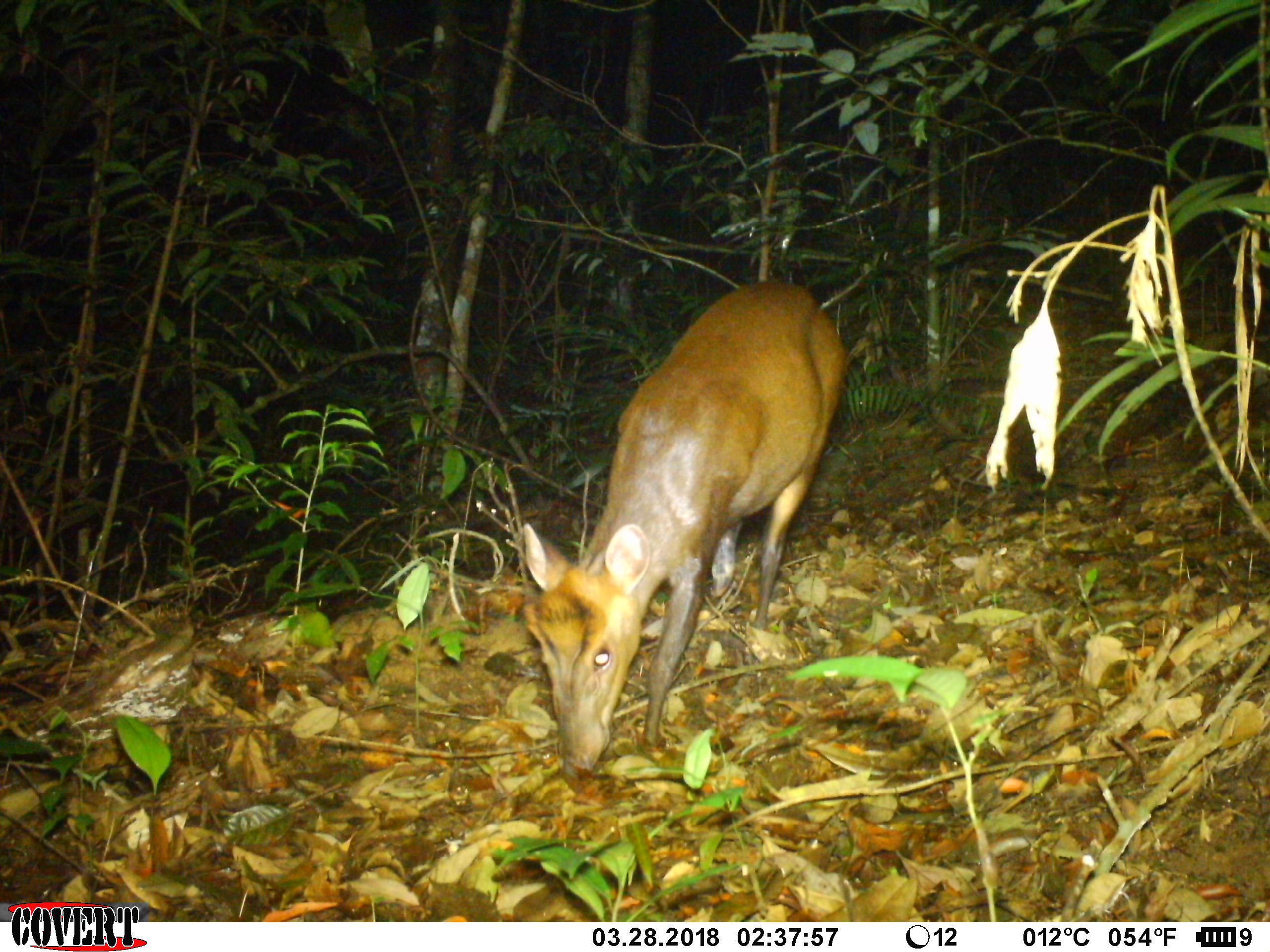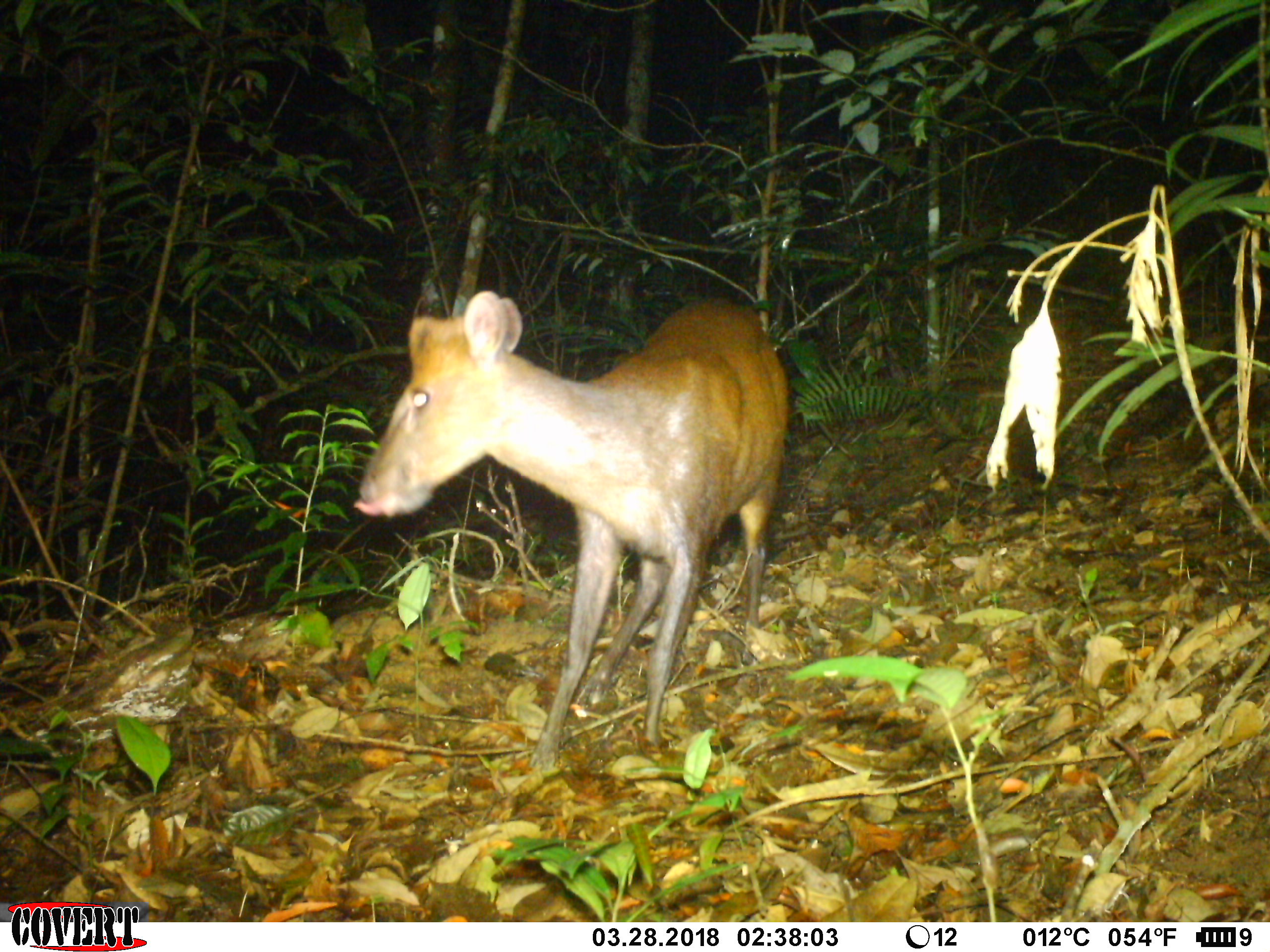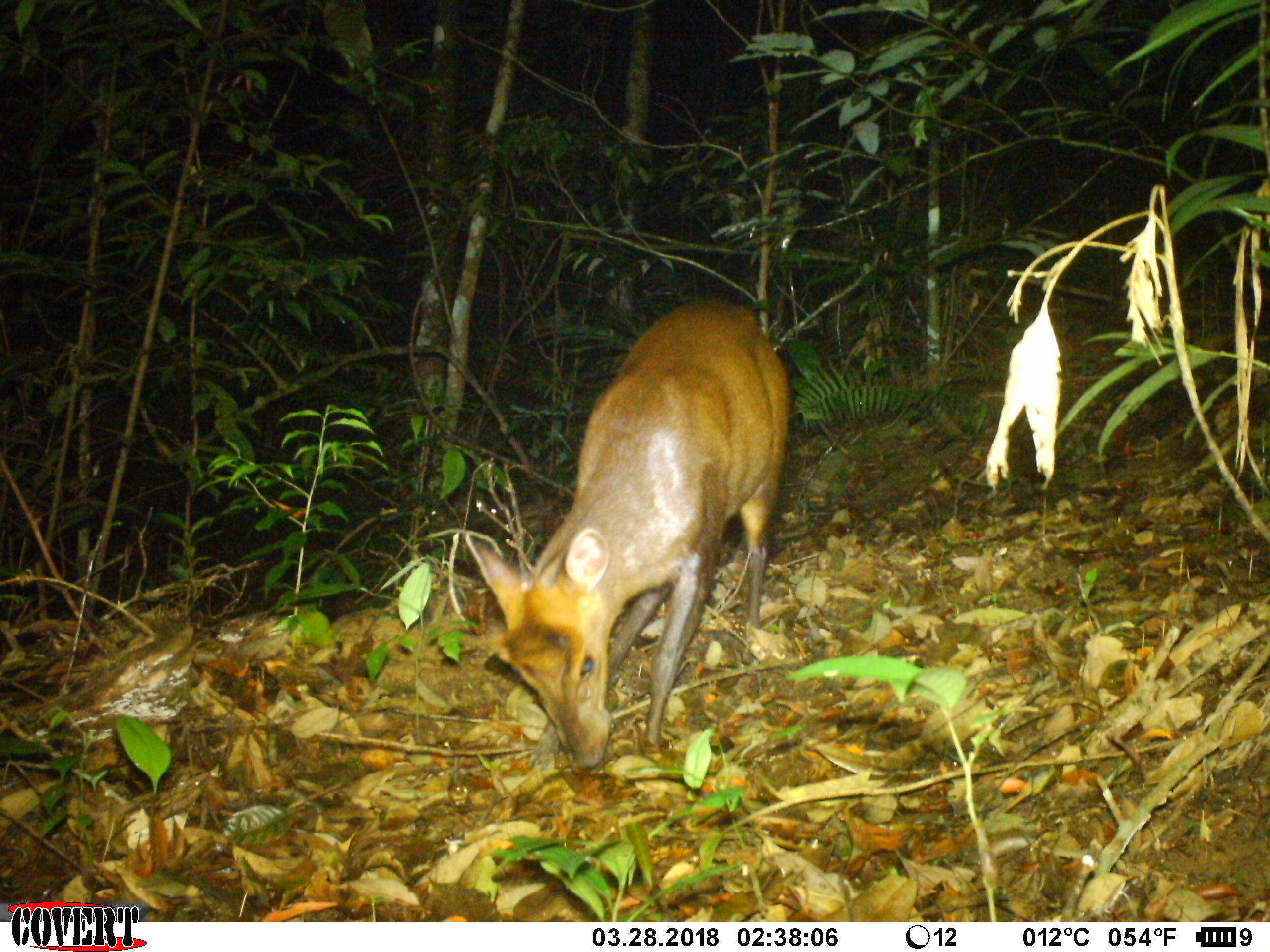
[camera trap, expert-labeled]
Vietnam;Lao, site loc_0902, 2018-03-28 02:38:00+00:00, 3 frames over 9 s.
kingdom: Animalia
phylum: Chordata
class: Mammalia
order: Artiodactyla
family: Cervidae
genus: Muntiacus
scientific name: Muntiacus rooseveltorum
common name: roosevelt's muntjac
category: roosevelts muntjac group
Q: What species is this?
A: Roosevelts muntjac group (roosevelt's muntjac) (Muntiacus rooseveltorum).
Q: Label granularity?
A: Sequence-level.